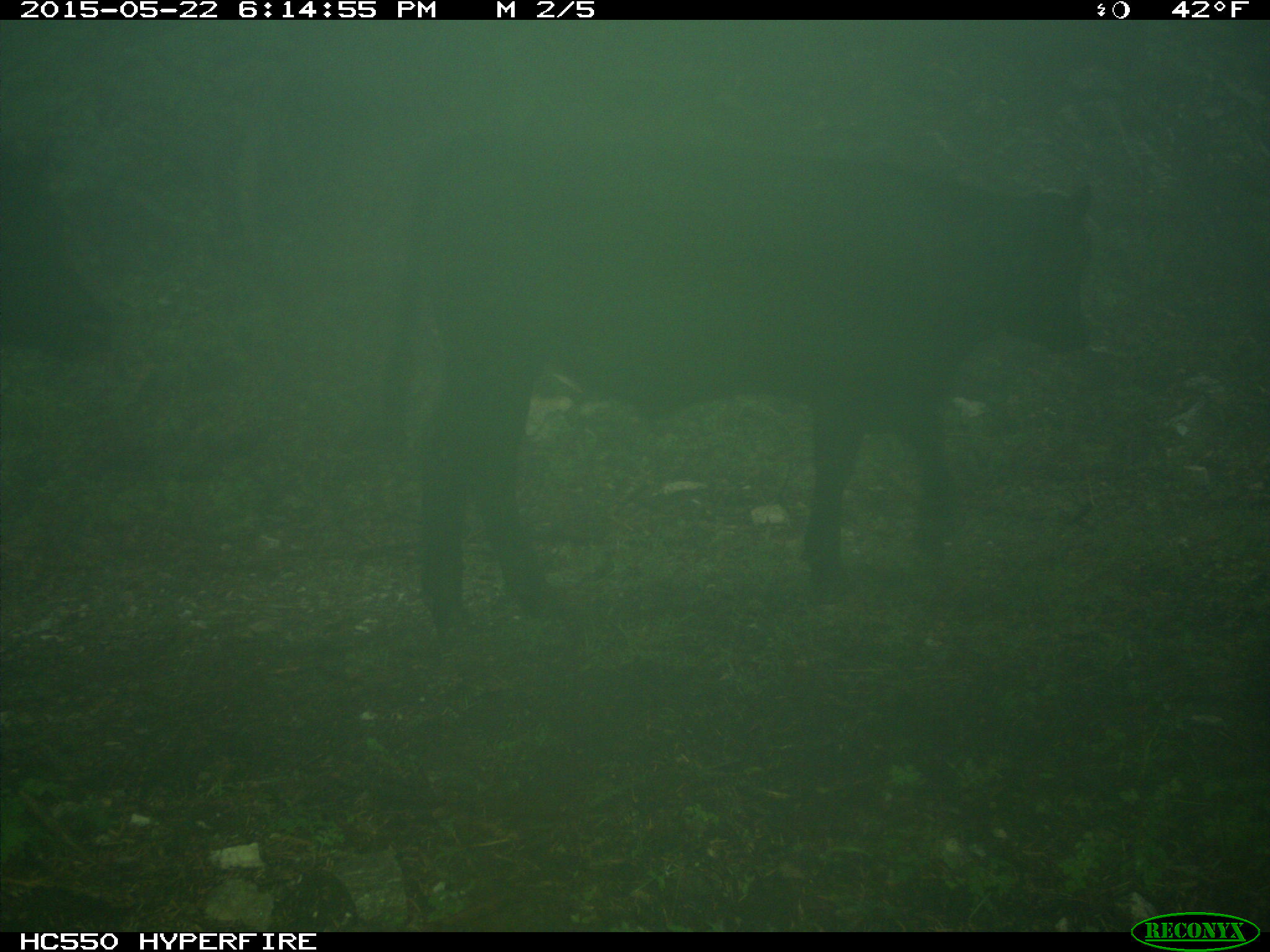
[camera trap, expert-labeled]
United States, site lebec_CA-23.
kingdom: Animalia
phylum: Chordata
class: Mammalia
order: Artiodactyla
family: Bovidae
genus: Bos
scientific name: Bos taurus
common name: domestic cow